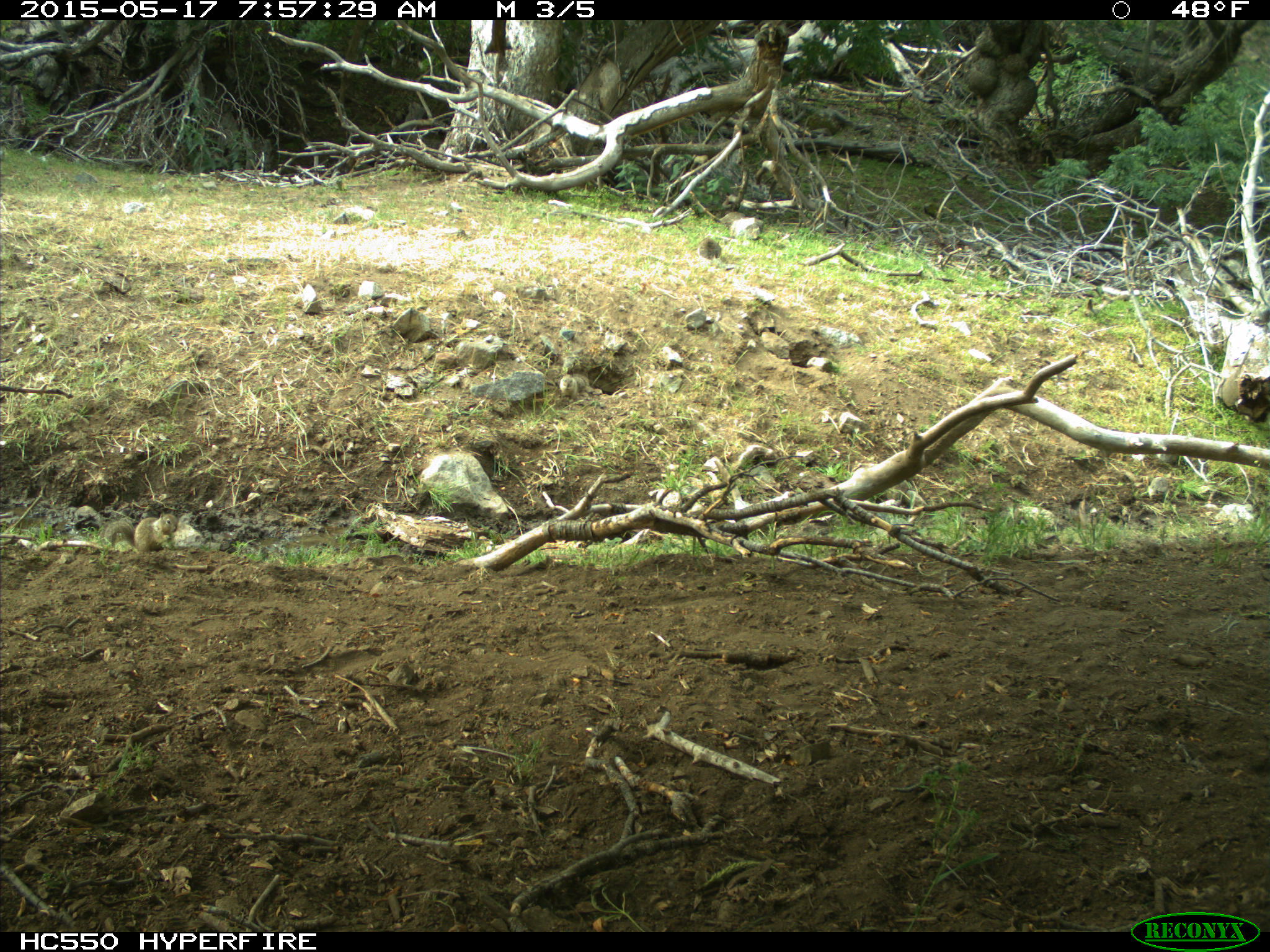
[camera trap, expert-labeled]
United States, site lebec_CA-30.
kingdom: Animalia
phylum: Chordata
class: Mammalia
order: Rodentia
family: Sciuridae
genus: Otospermophilus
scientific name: Otospermophilus beecheyi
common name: california ground squirrel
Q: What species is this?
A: Otospermophilus beecheyi (california ground squirrel).